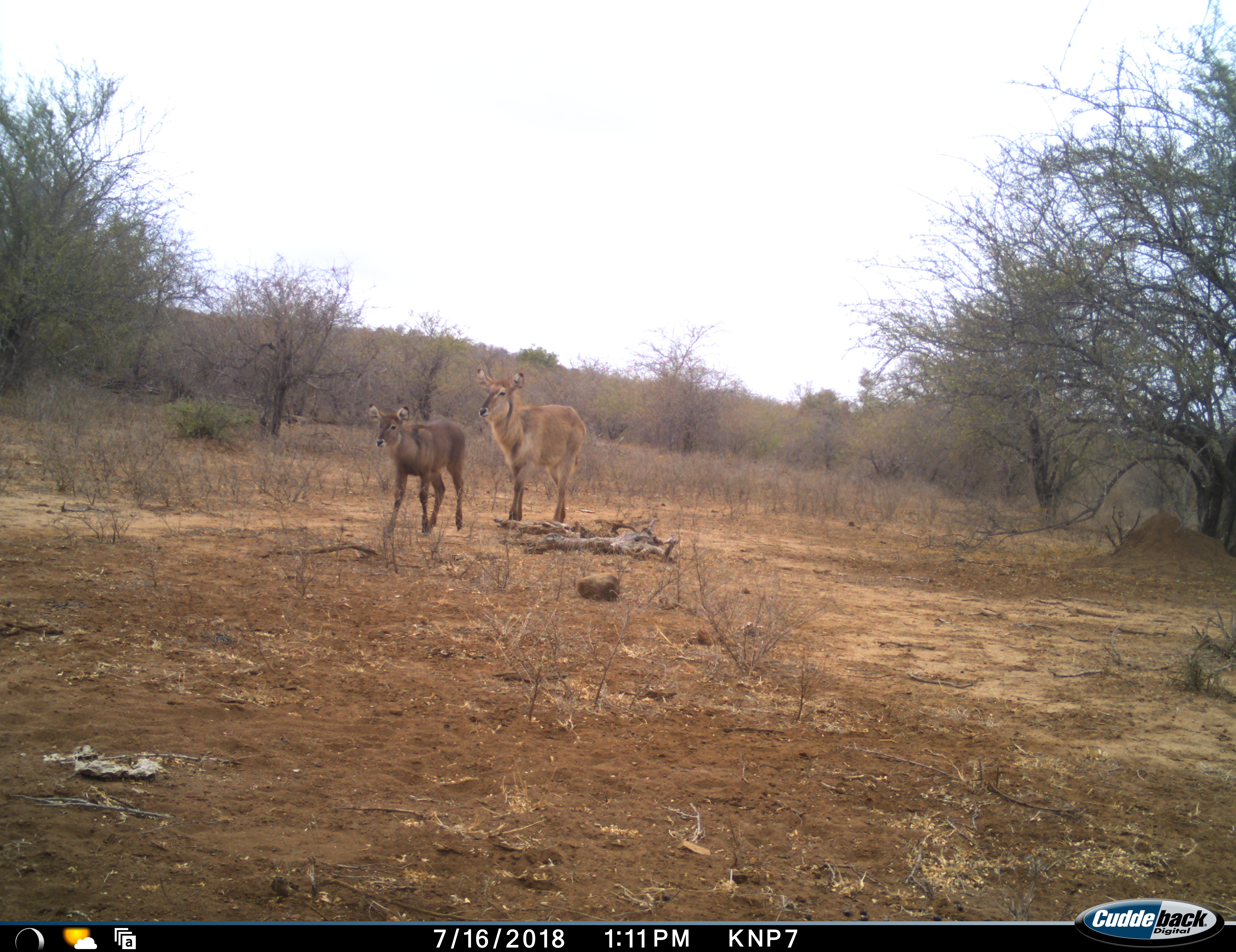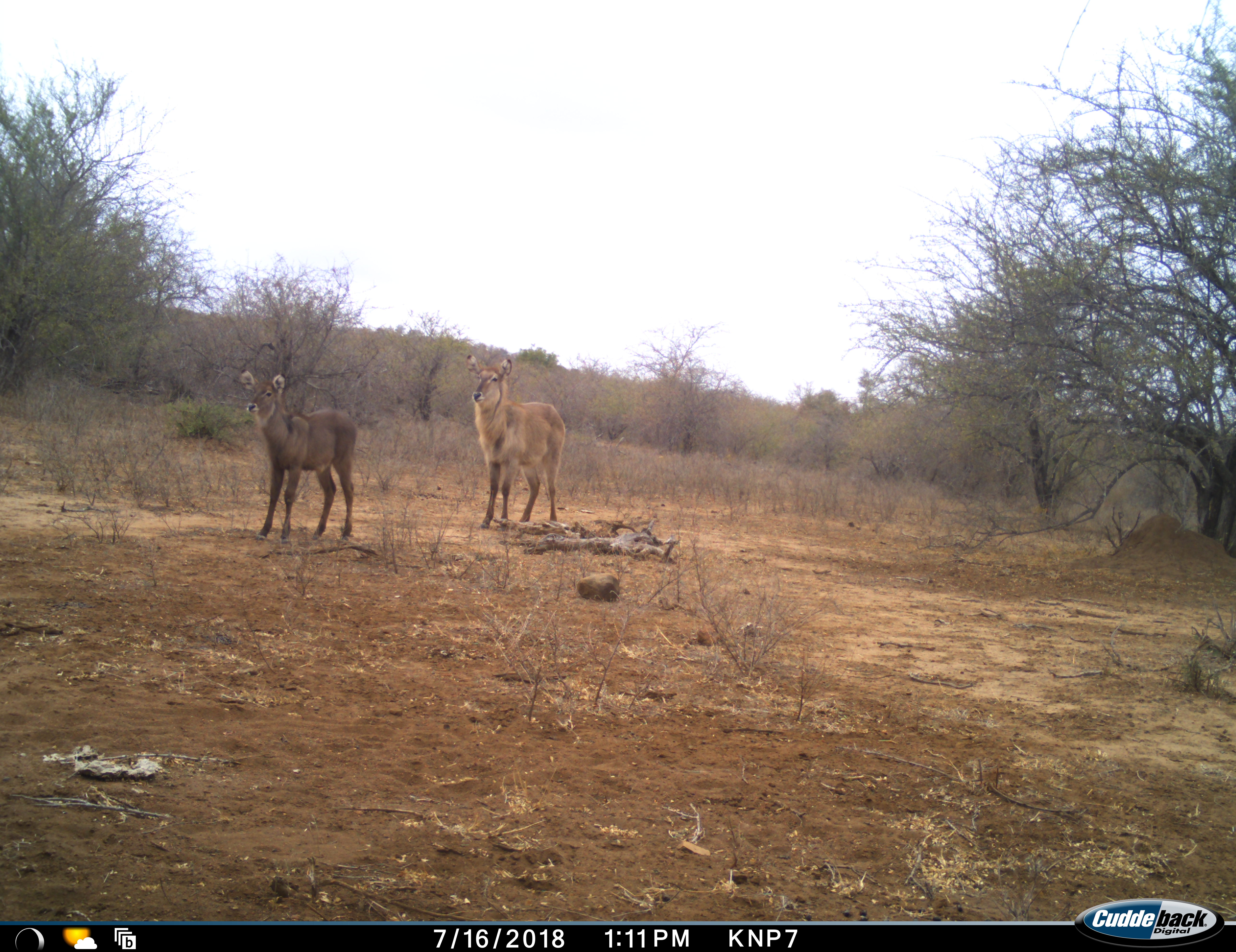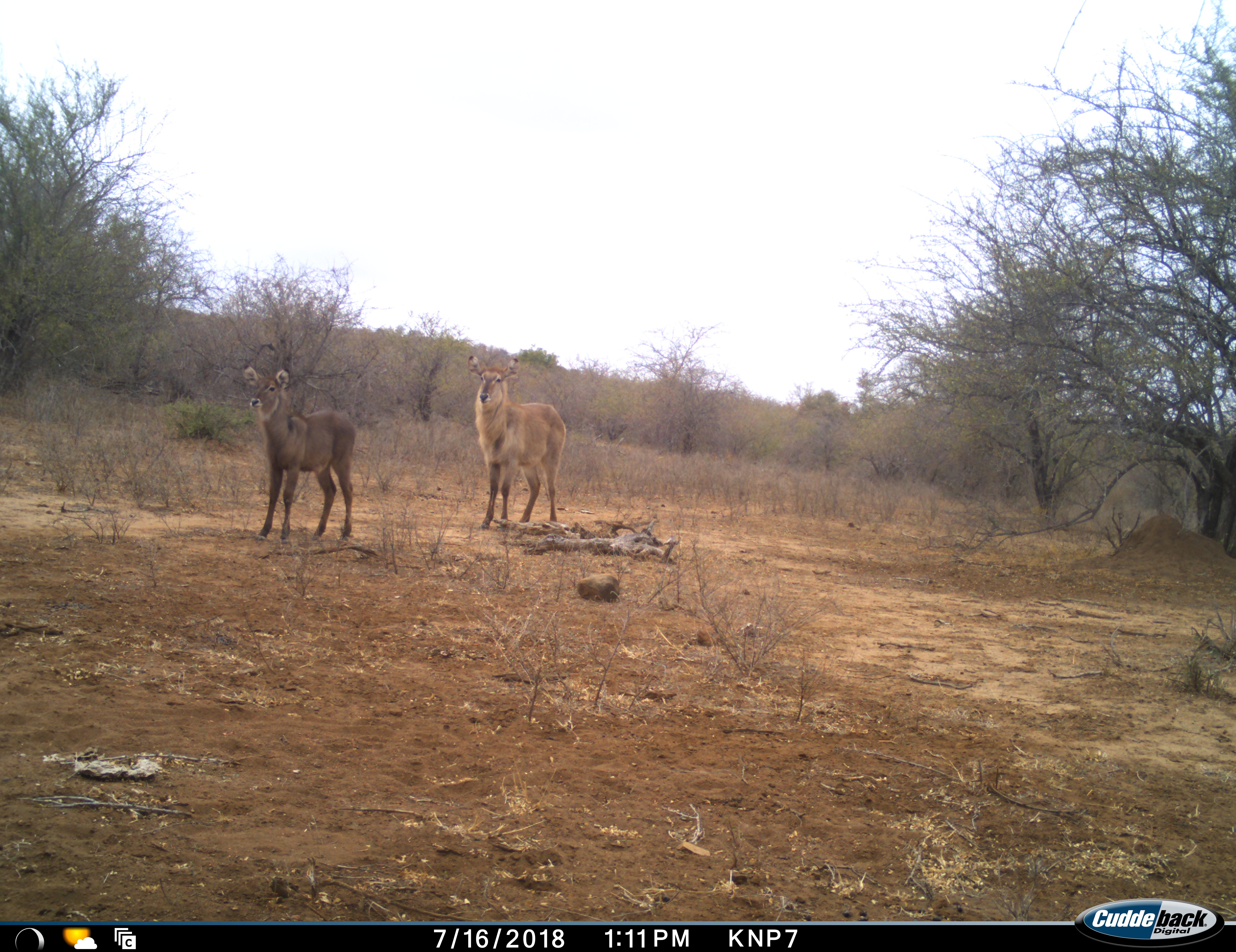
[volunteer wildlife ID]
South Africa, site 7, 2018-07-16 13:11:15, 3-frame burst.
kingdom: Animalia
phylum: Chordata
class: Mammalia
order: Artiodactyla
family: Bovidae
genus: Kobus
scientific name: Kobus ellipsiprymnus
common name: waterbuck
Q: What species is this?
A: Waterbuck (Kobus ellipsiprymnus).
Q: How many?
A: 2.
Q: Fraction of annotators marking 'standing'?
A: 67%.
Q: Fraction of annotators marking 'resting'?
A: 0%.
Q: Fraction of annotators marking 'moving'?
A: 56%.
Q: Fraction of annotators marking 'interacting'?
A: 0%.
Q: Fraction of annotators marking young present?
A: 89%.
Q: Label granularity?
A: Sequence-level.